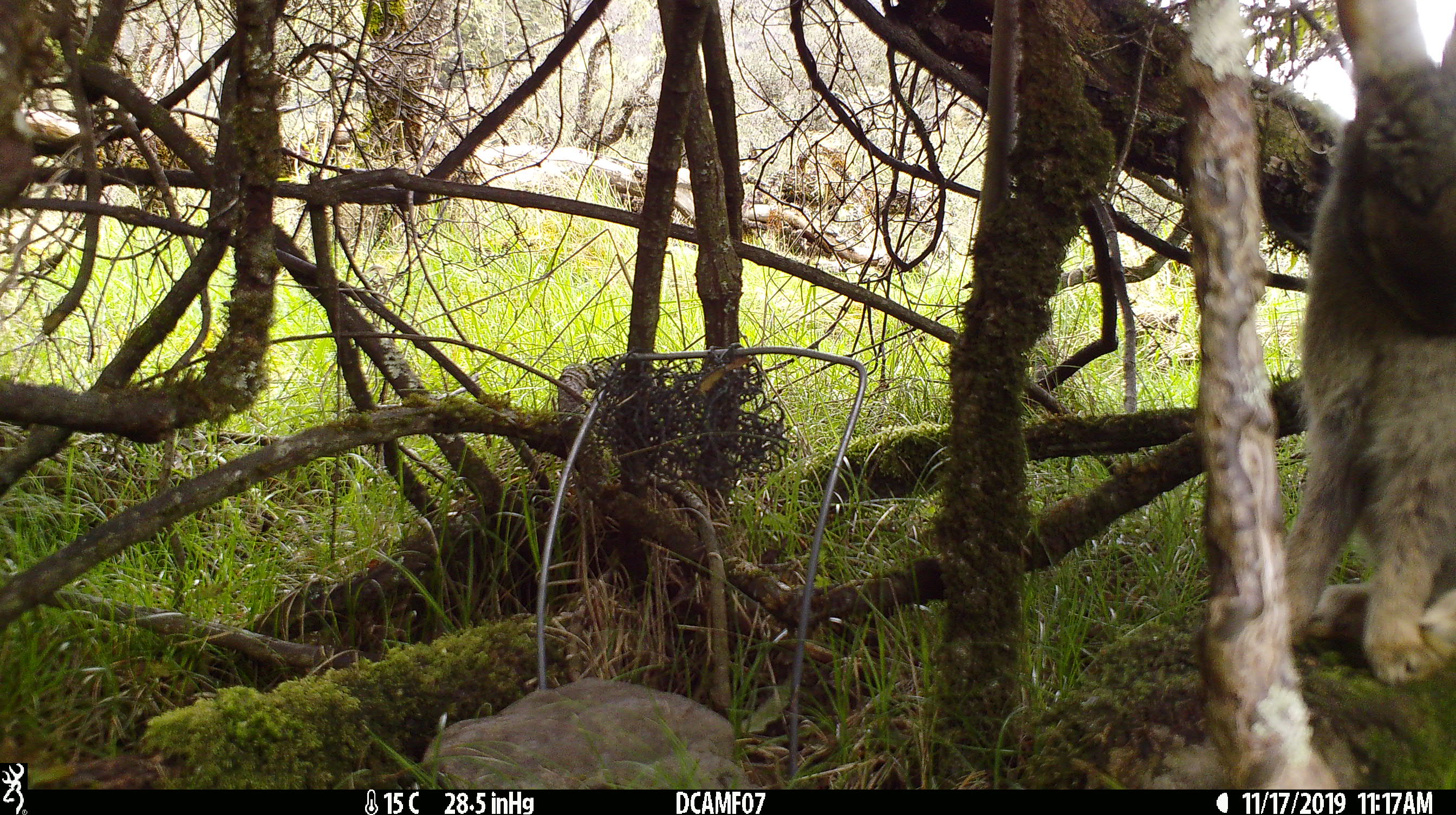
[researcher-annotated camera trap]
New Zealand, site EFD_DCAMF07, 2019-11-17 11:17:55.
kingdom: Animalia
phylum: Chordata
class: Mammalia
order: Lagomorpha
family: Leporidae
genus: Oryctolagus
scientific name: Oryctolagus cuniculus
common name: european rabbit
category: rabbit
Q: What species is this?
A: Rabbit (european rabbit) (Oryctolagus cuniculus).